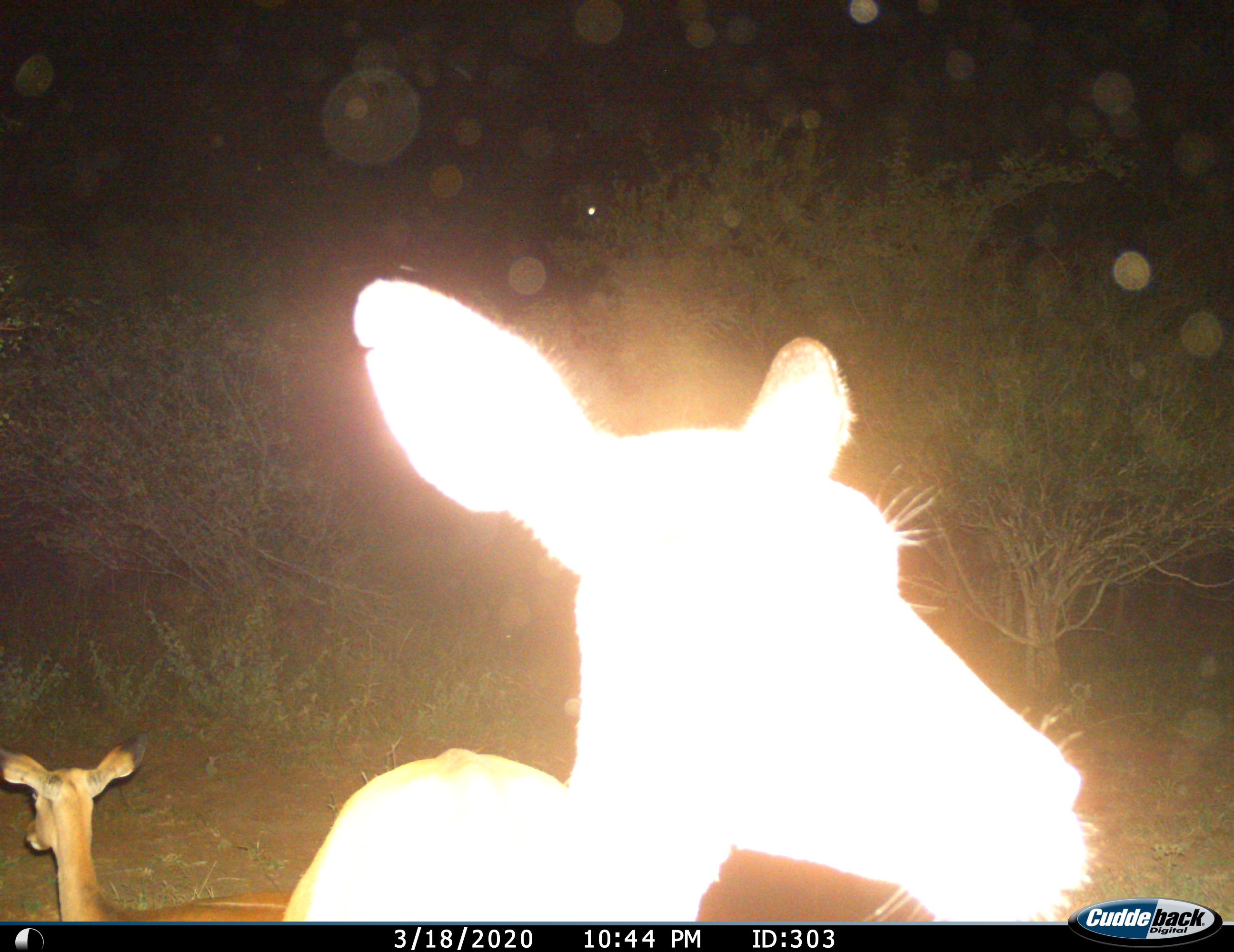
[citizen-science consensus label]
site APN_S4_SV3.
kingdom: Animalia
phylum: Chordata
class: Mammalia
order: Artiodactyla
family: Bovidae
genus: Aepyceros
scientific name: Aepyceros melampus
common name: impala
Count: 2.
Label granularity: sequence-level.